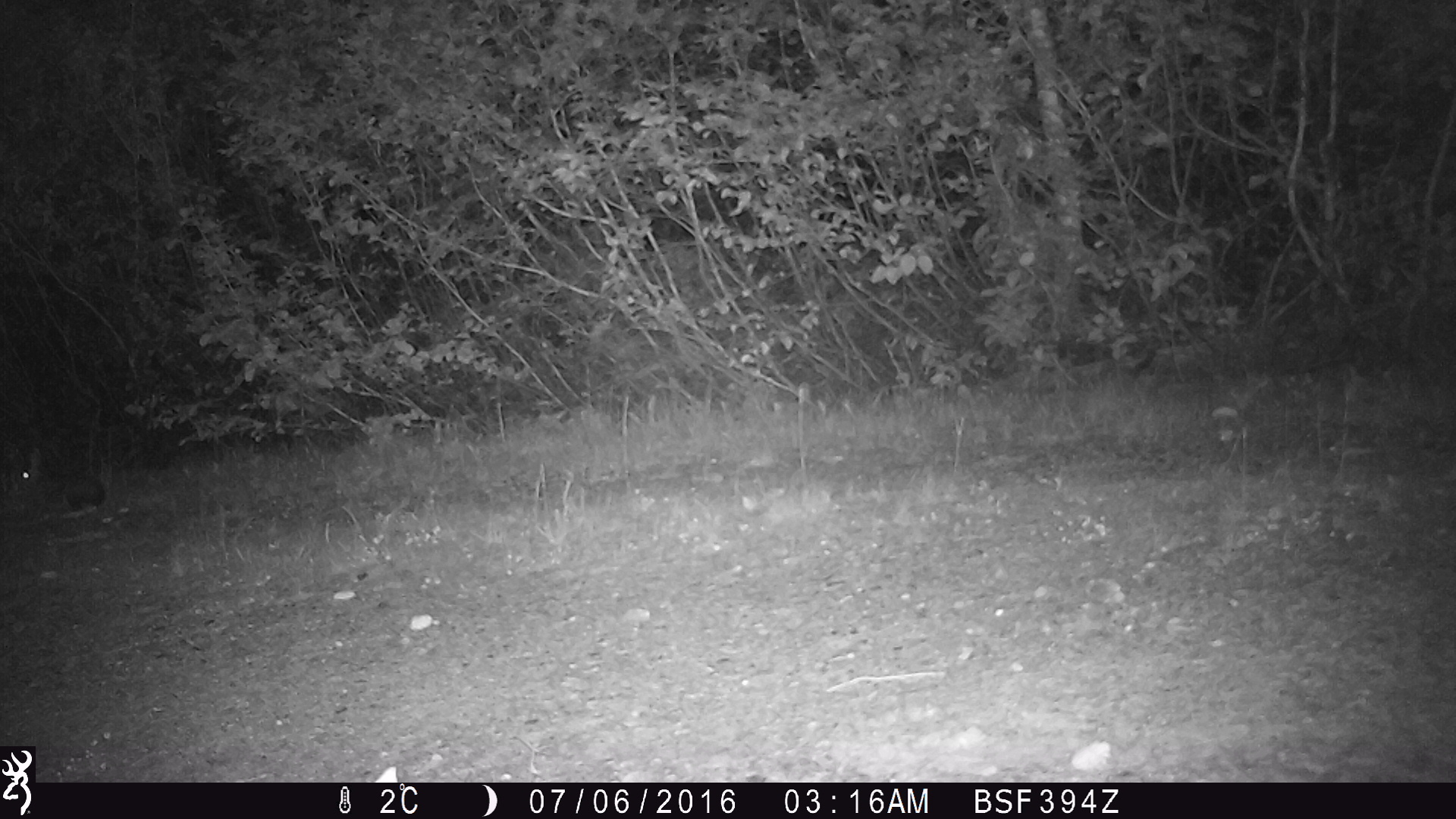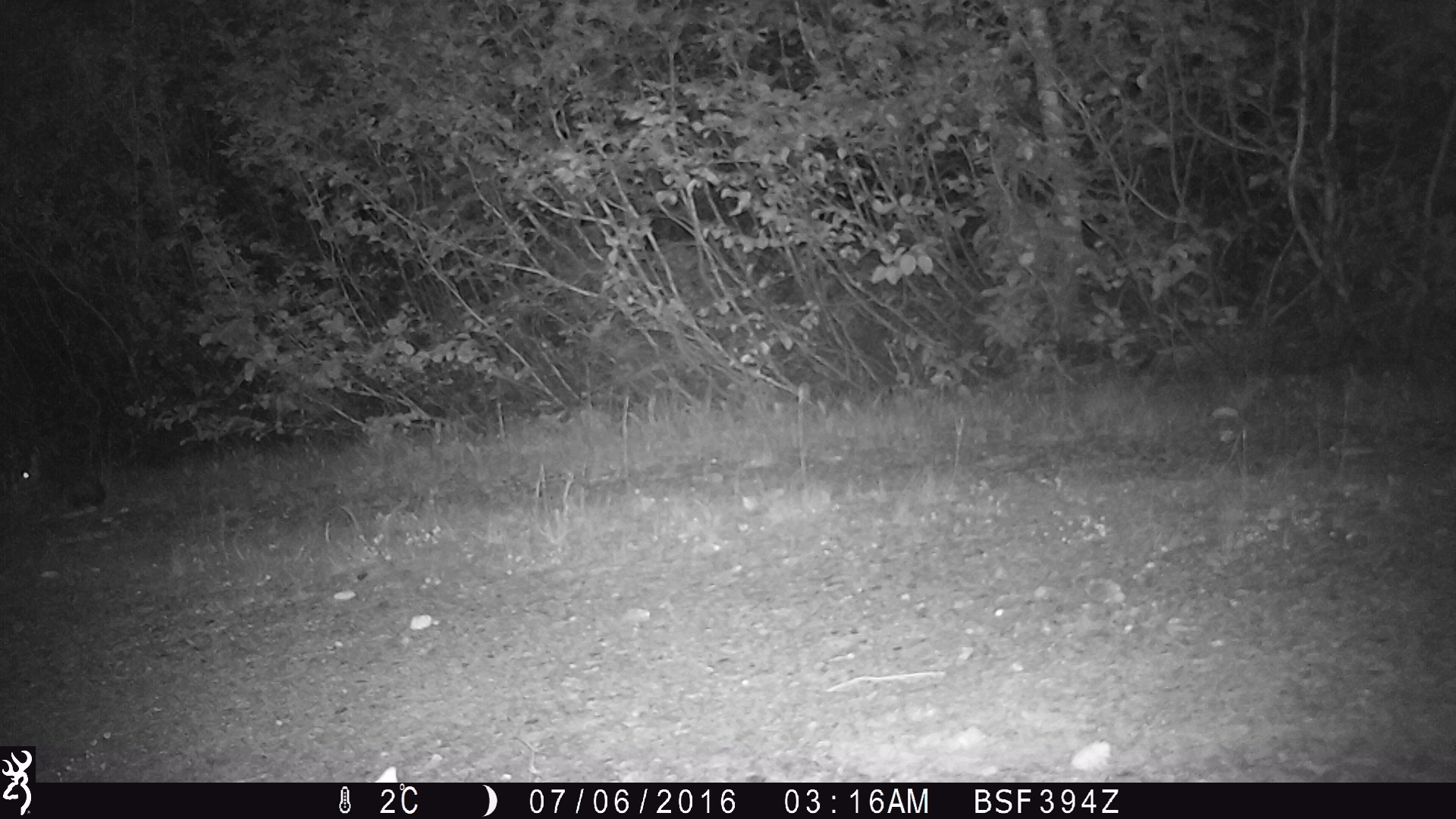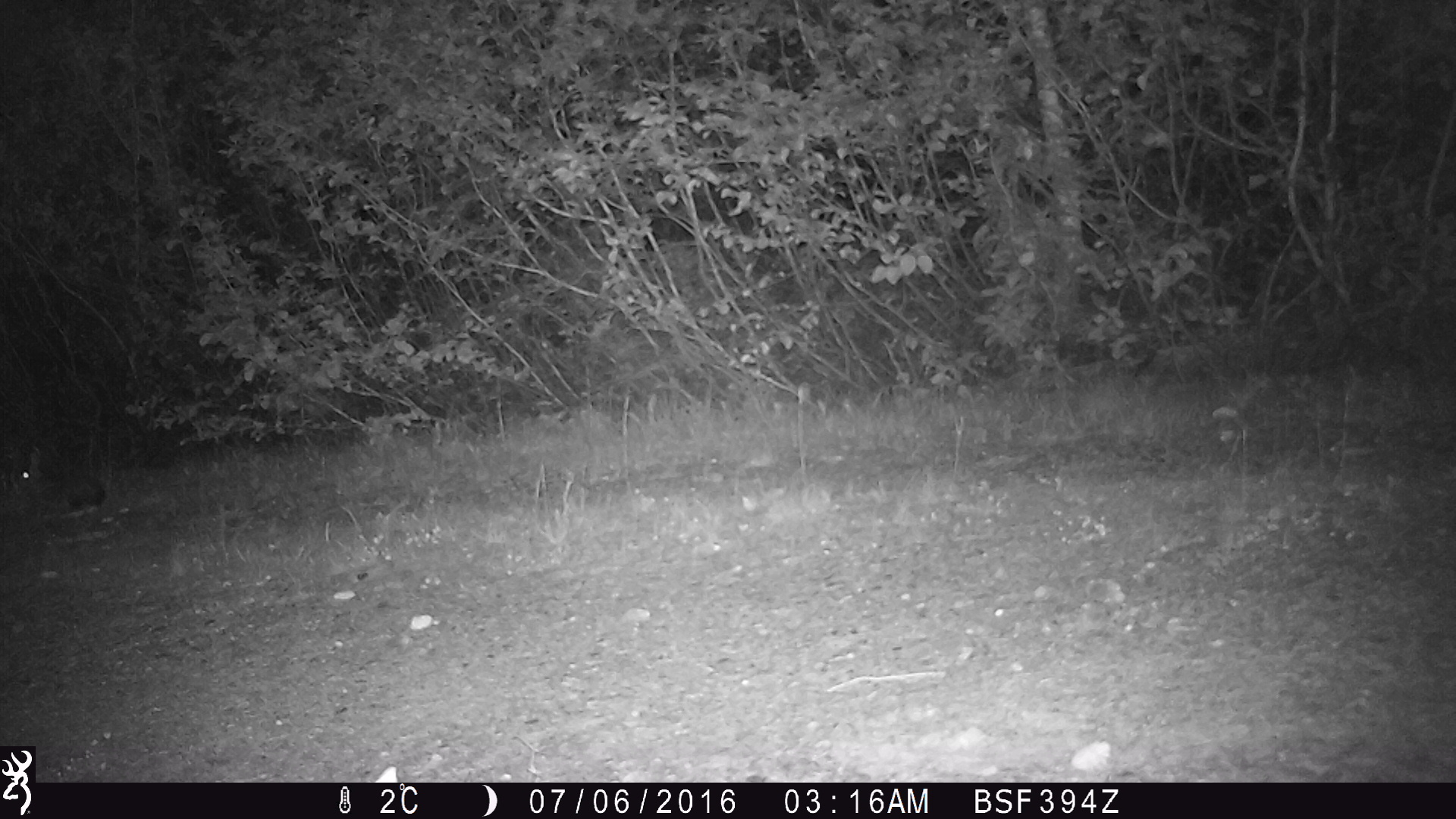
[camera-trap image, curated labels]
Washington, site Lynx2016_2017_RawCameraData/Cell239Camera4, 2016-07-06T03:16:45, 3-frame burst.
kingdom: Animalia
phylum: Chordata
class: Mammalia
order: Lagomorpha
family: Leporidae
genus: Lepus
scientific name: Lepus americanus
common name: snowshoe hare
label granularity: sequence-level